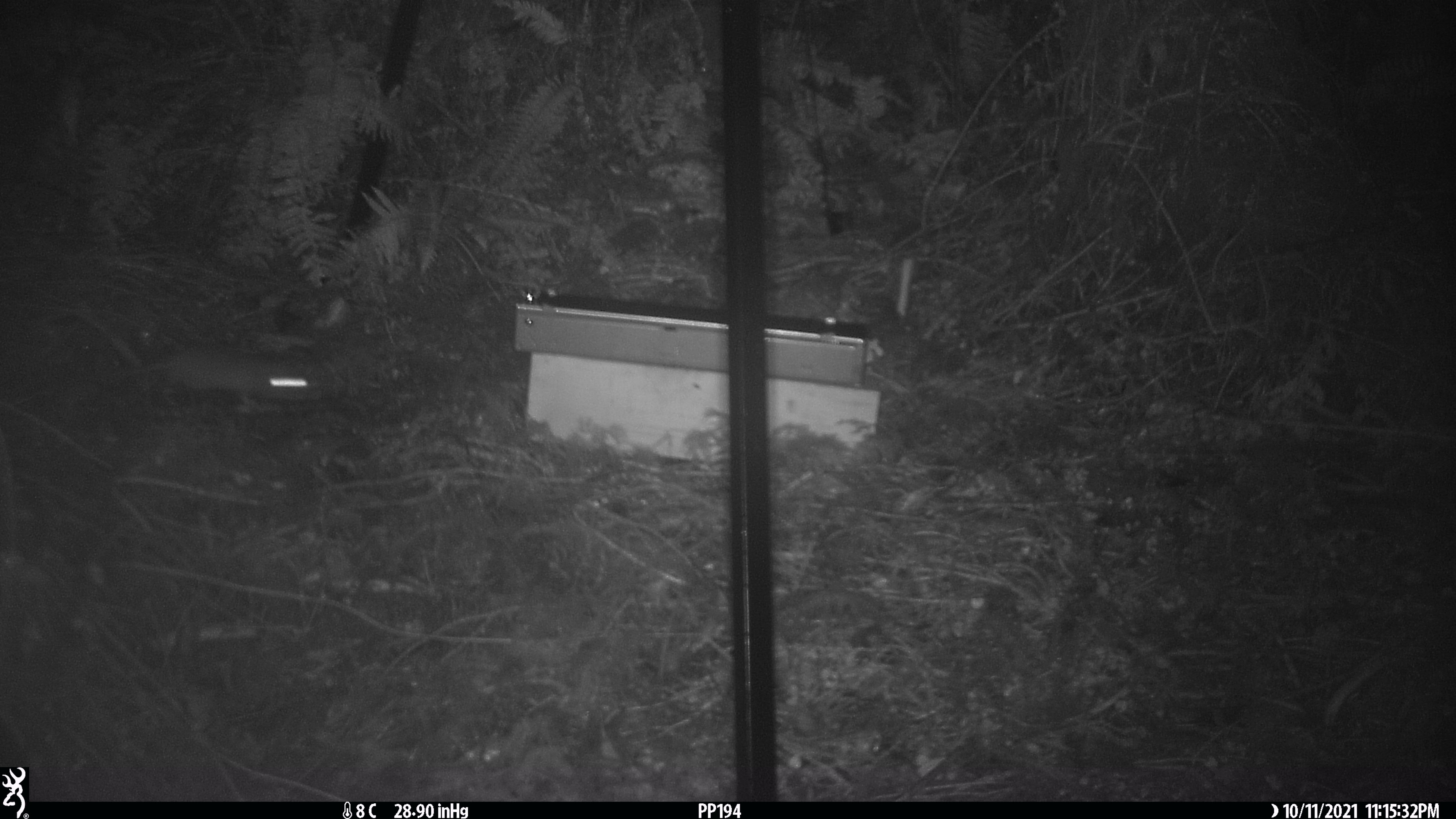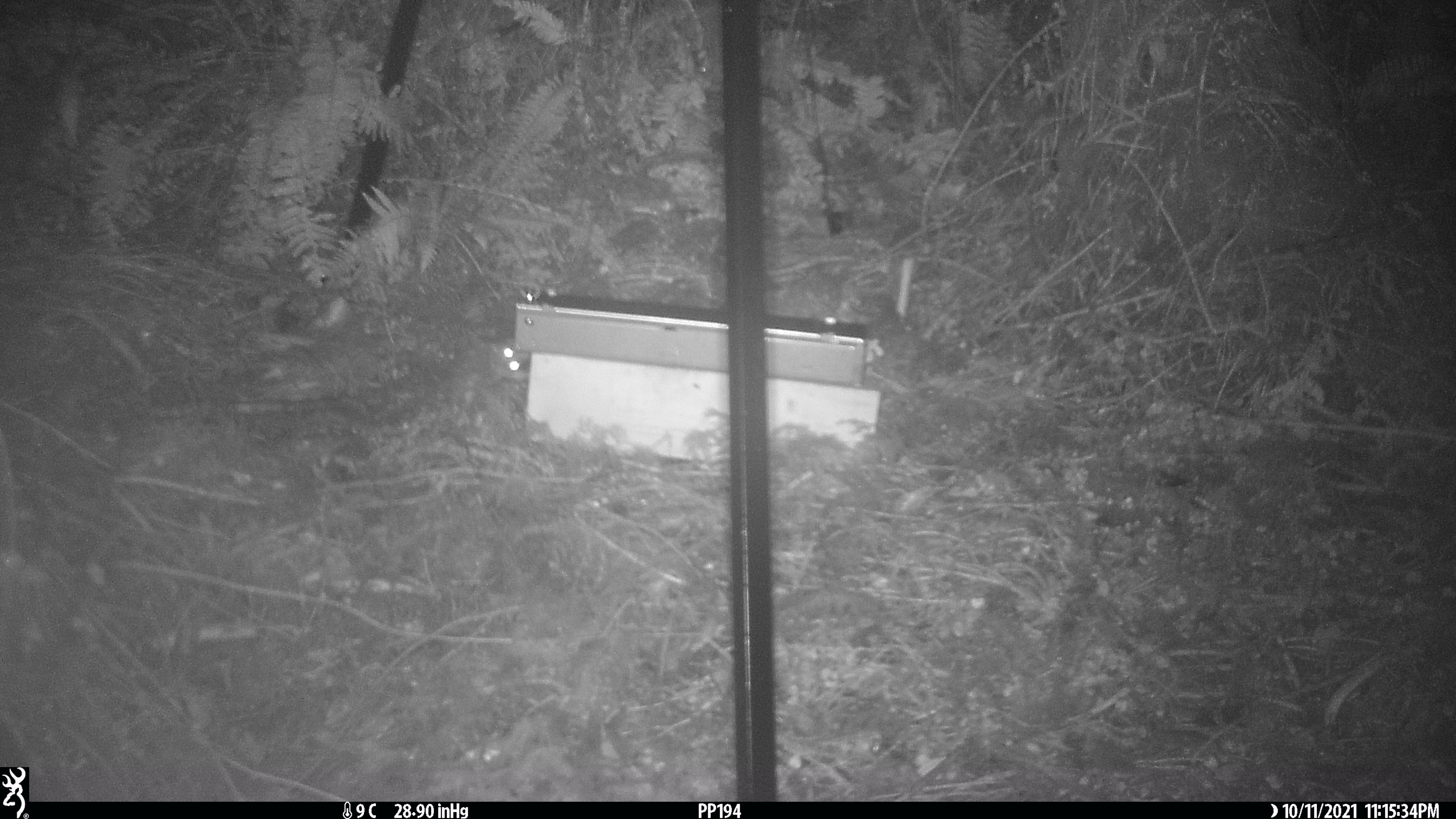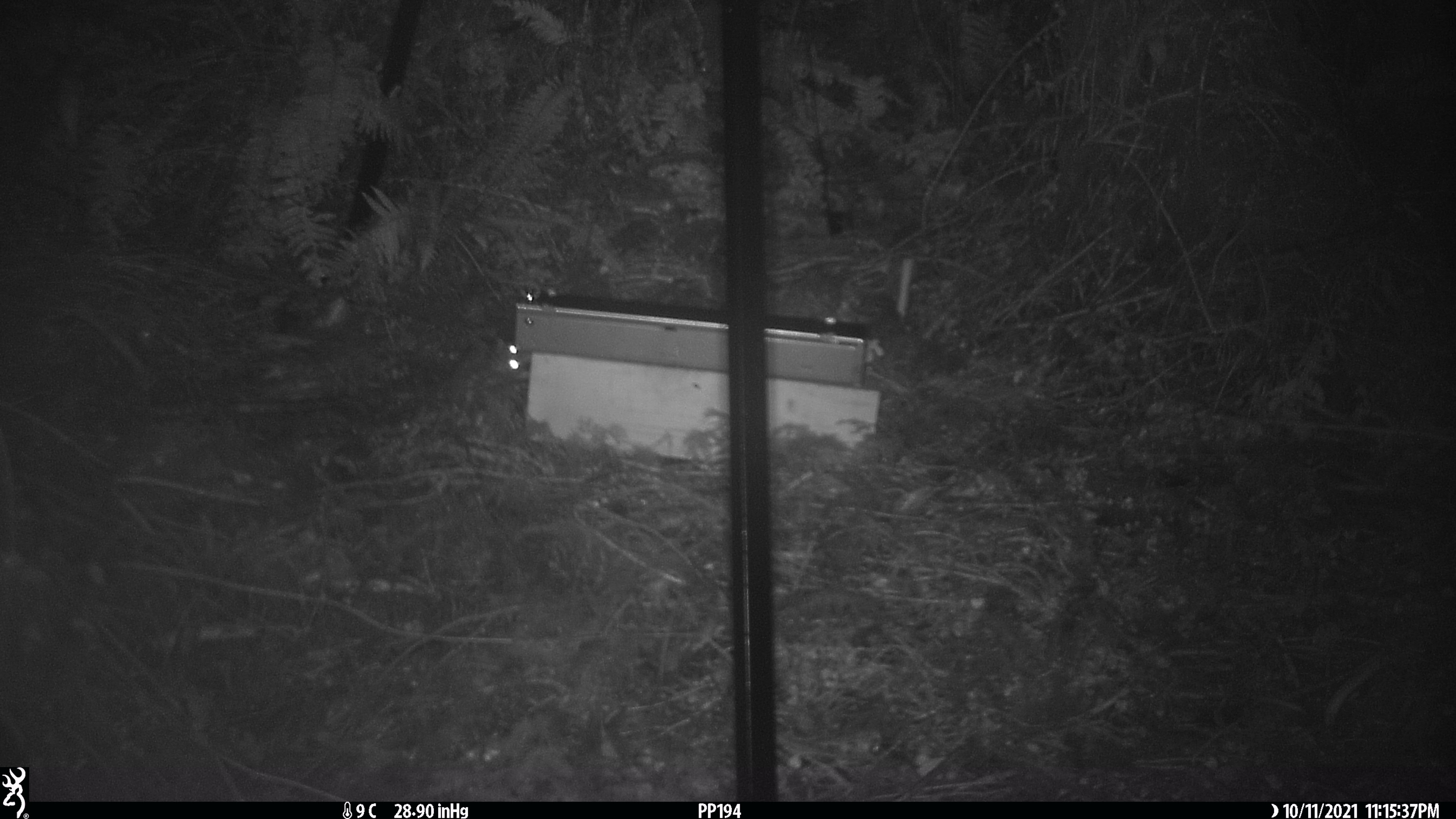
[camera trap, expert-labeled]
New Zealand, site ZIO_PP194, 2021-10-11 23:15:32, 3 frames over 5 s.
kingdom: Animalia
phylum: Chordata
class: Mammalia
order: Rodentia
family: Muridae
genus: Rattus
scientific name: Rattus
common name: rat